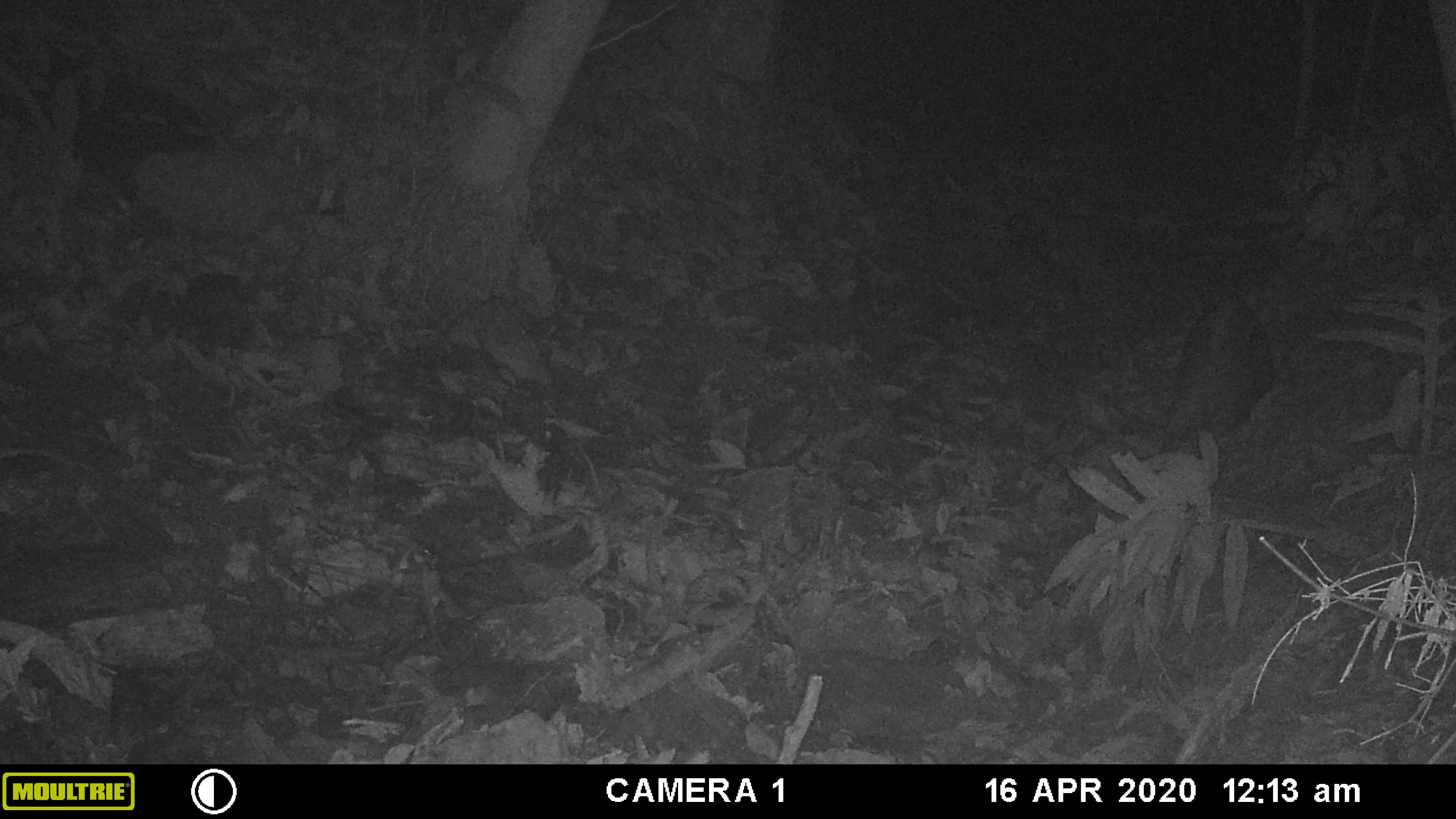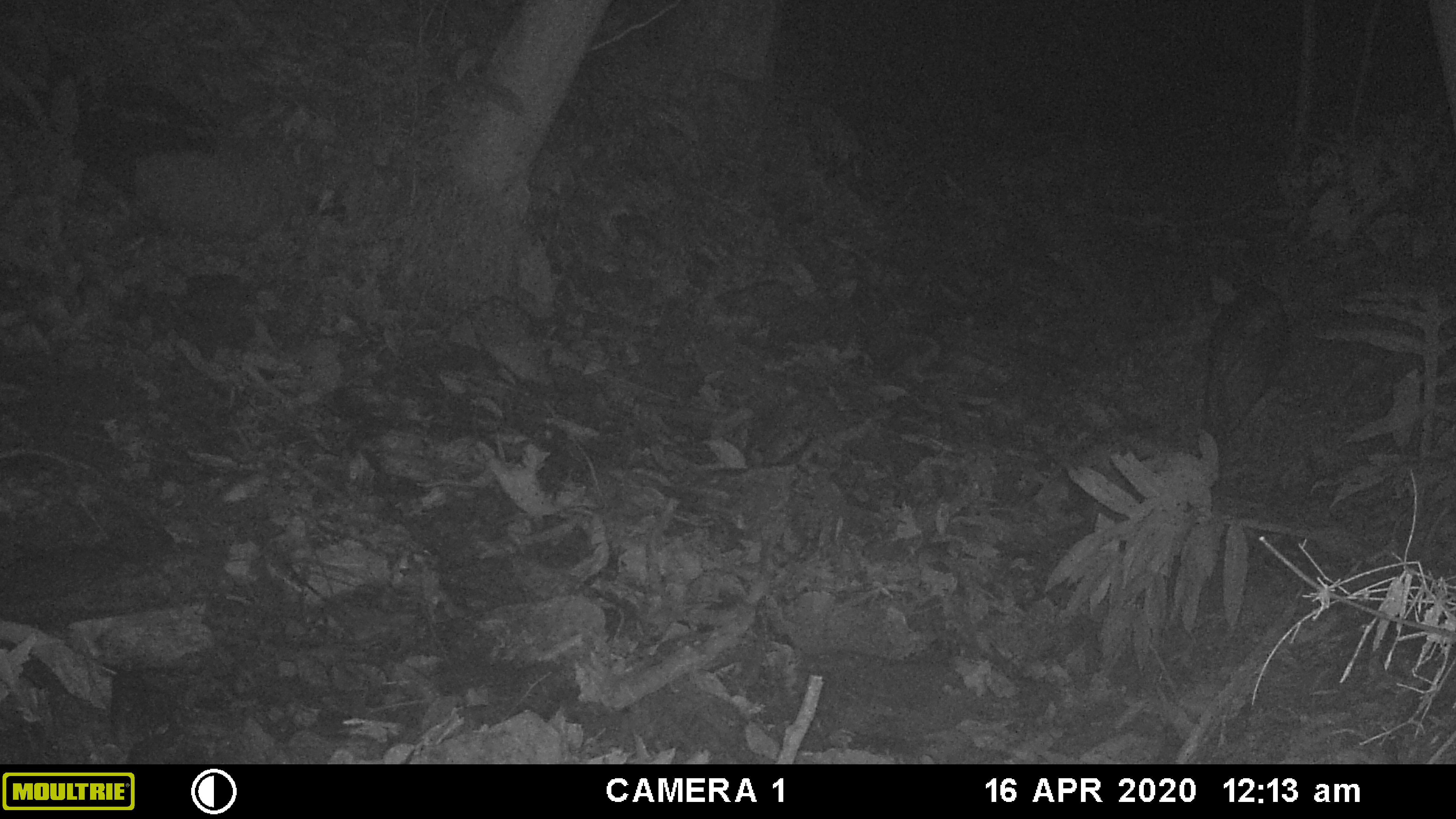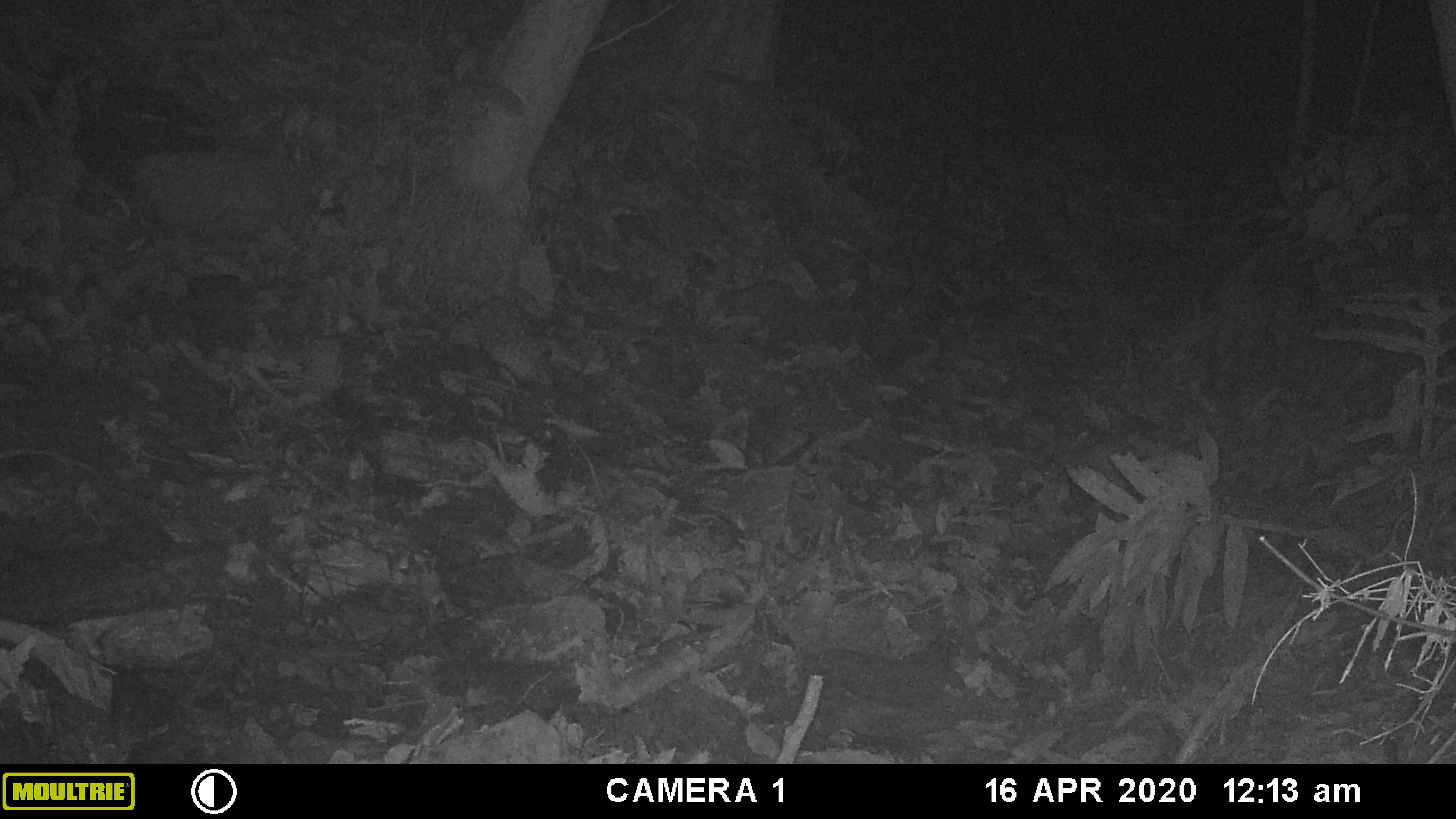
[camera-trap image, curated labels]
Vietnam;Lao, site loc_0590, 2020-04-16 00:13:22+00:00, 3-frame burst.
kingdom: Animalia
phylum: Chordata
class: Mammalia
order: Artiodactyla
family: Suidae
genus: Sus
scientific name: Sus scrofa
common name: eurasian wild pig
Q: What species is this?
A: Eurasian wild pig (Sus scrofa).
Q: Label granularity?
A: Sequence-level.